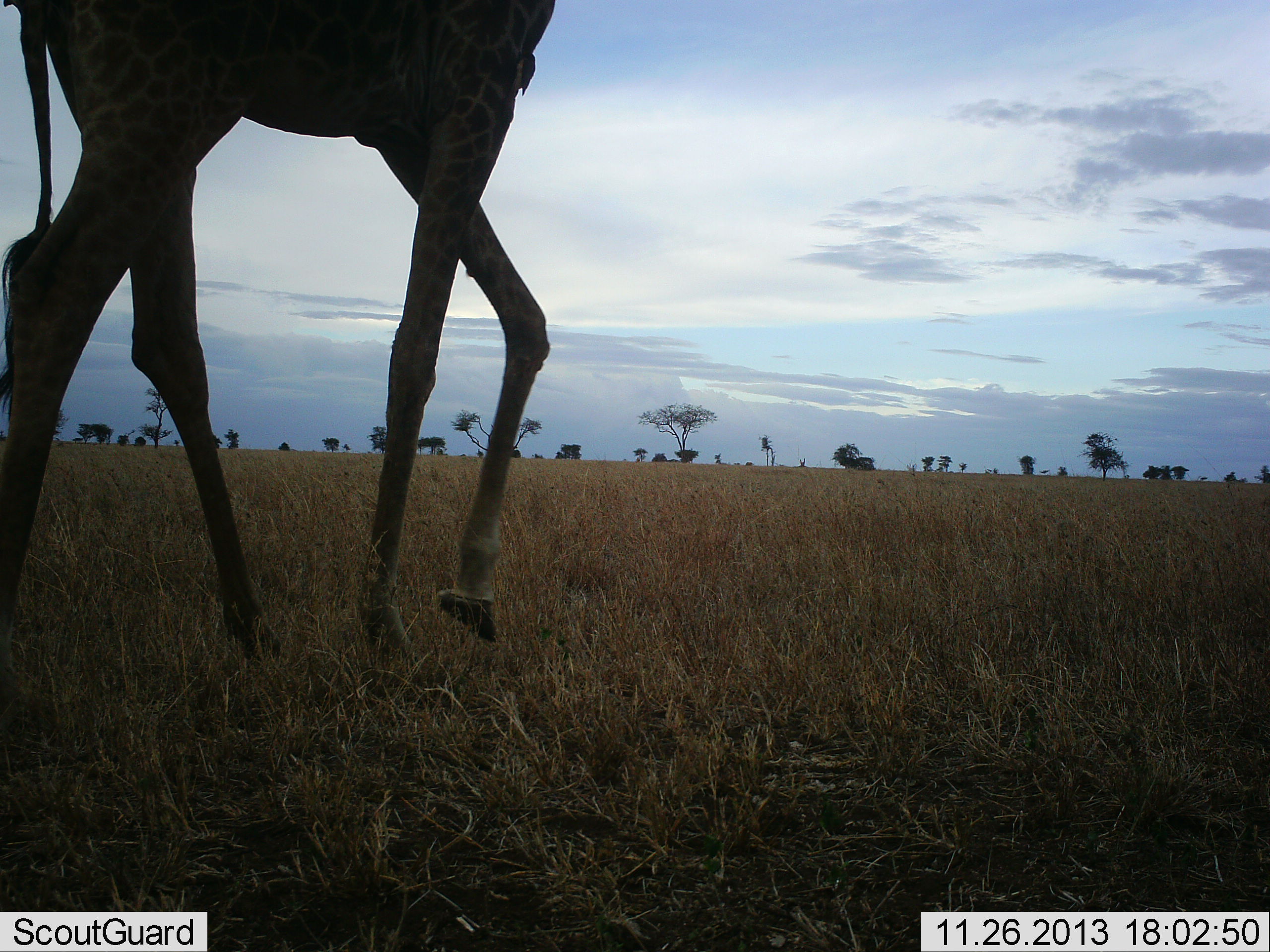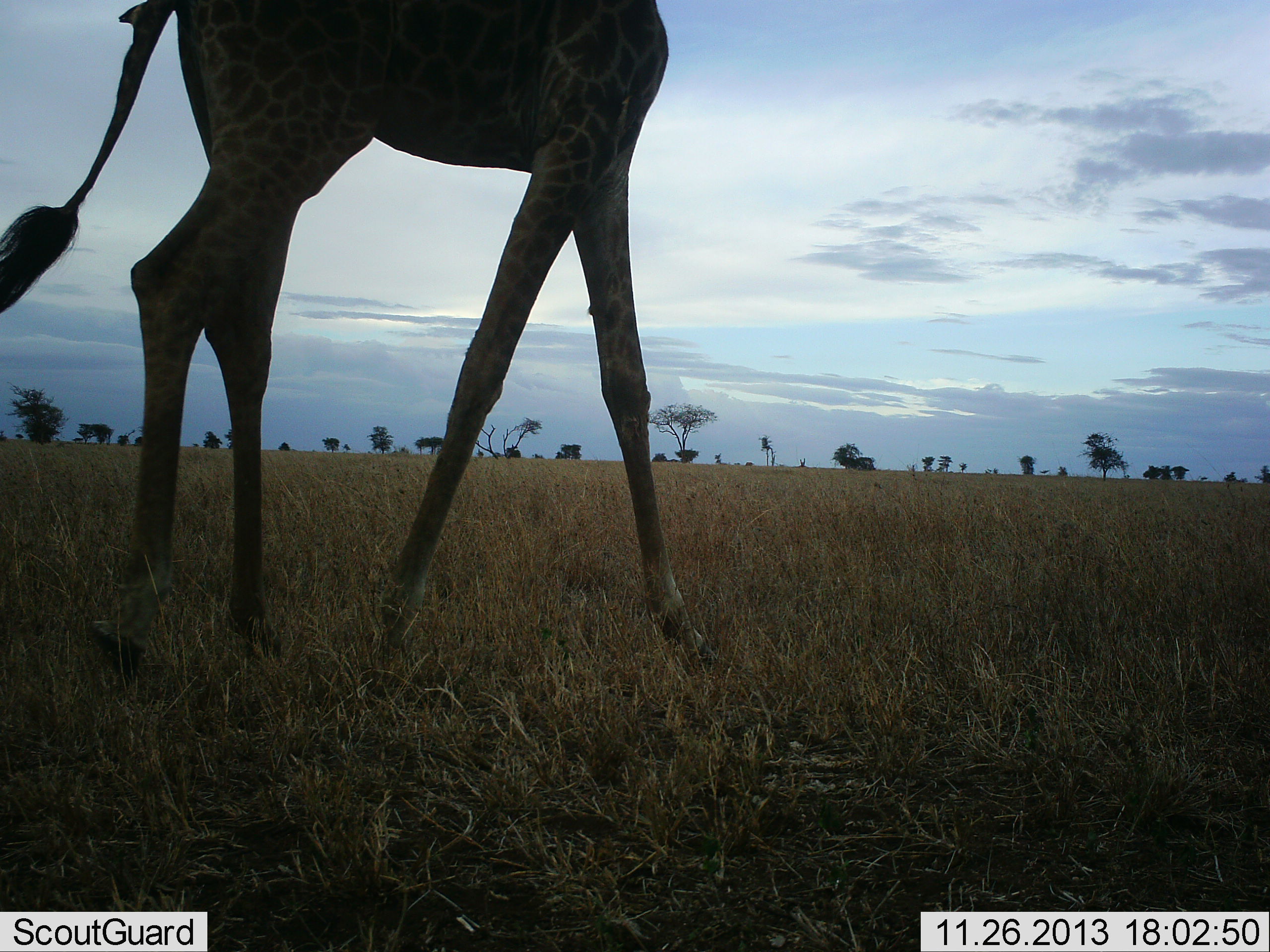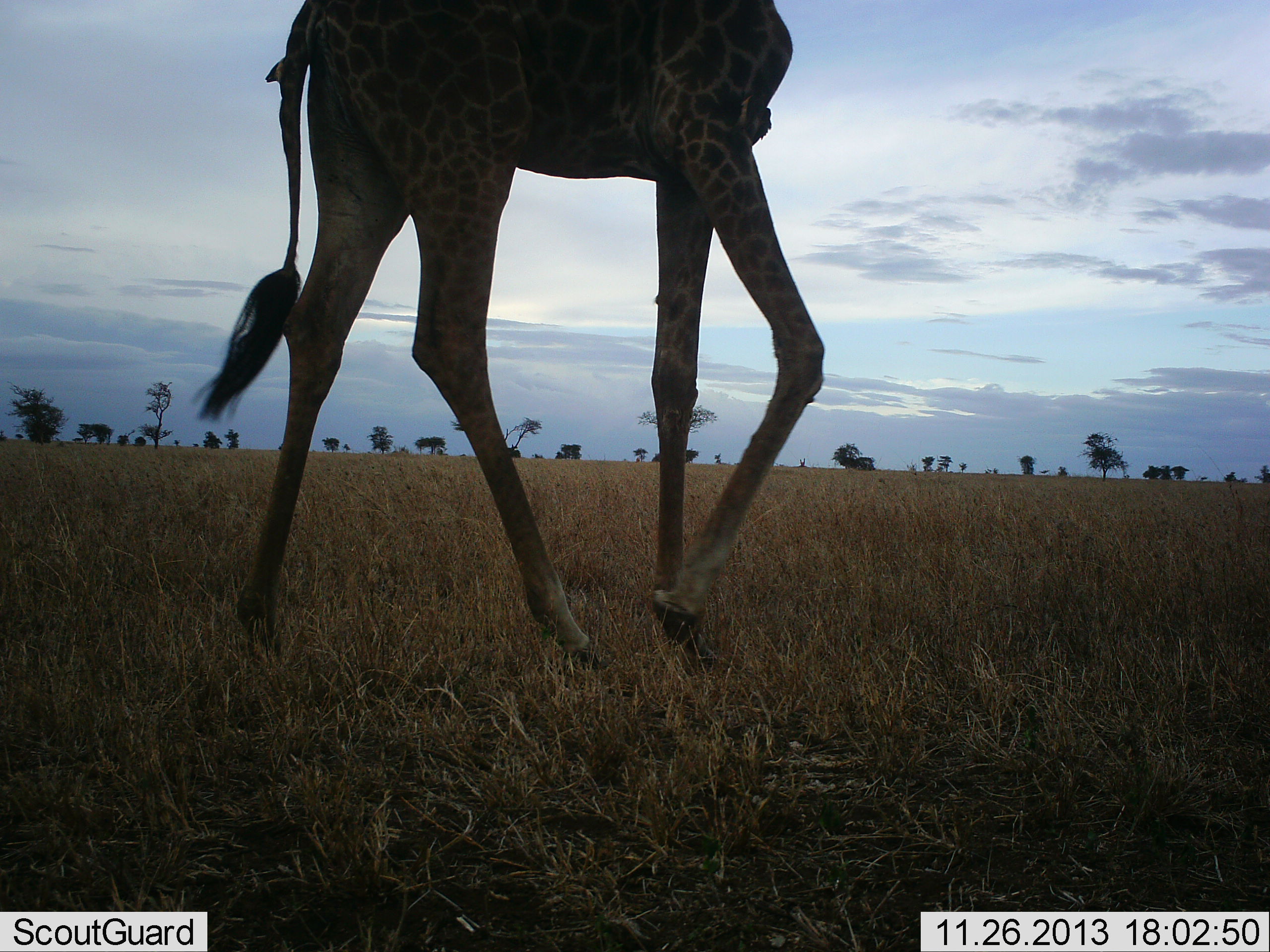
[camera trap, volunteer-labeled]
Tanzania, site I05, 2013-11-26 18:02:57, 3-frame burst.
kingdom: Animalia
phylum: Chordata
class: Mammalia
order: Artiodactyla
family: Giraffidae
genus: Giraffa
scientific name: Giraffa camelopardalis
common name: giraffe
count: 1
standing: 0%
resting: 0%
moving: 100%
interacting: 0%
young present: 0%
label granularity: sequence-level